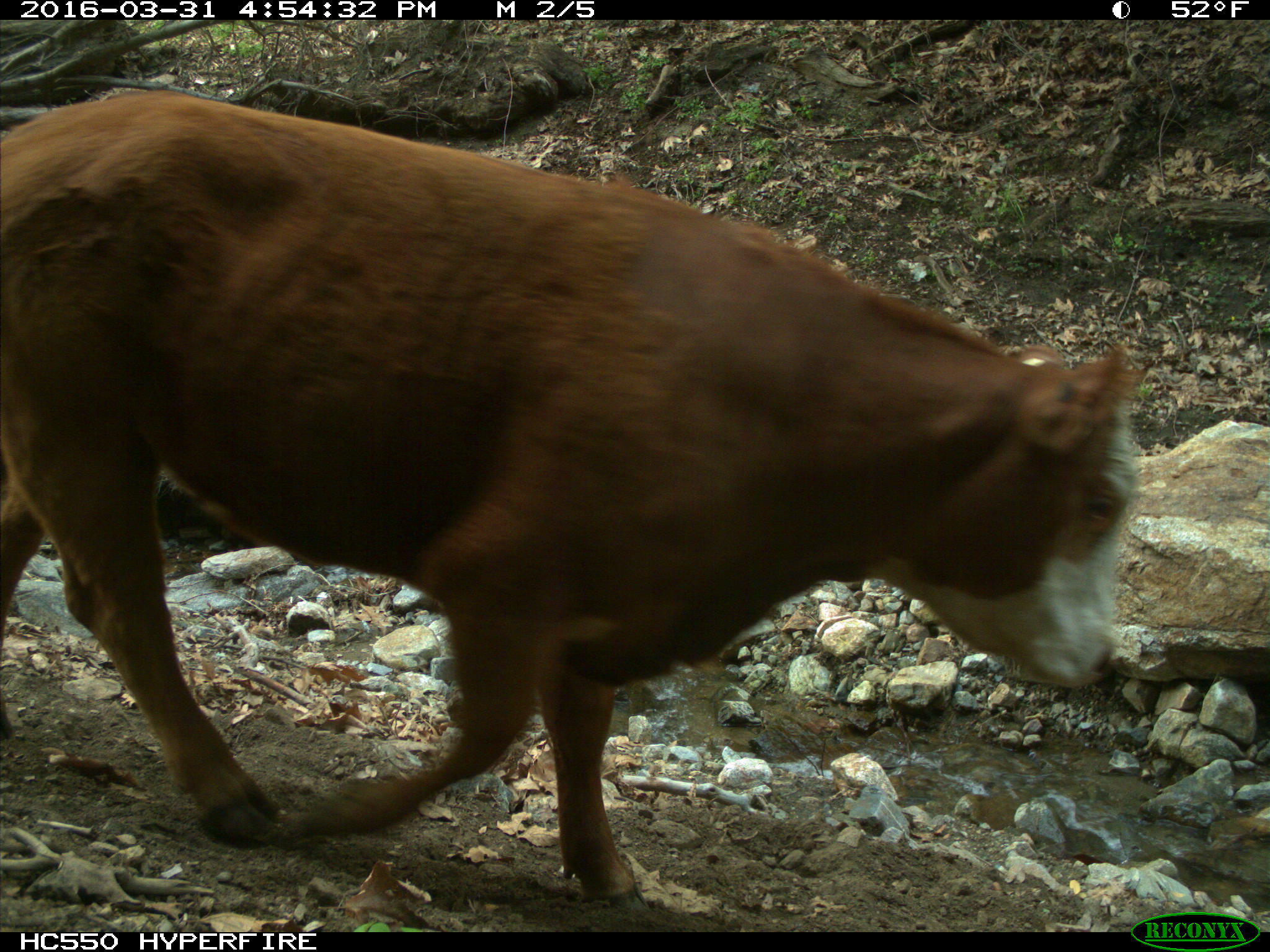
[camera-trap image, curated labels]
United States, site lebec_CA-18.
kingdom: Animalia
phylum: Chordata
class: Mammalia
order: Artiodactyla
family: Bovidae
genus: Bos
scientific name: Bos taurus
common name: domestic cow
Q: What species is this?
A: Bos taurus (domestic cow).